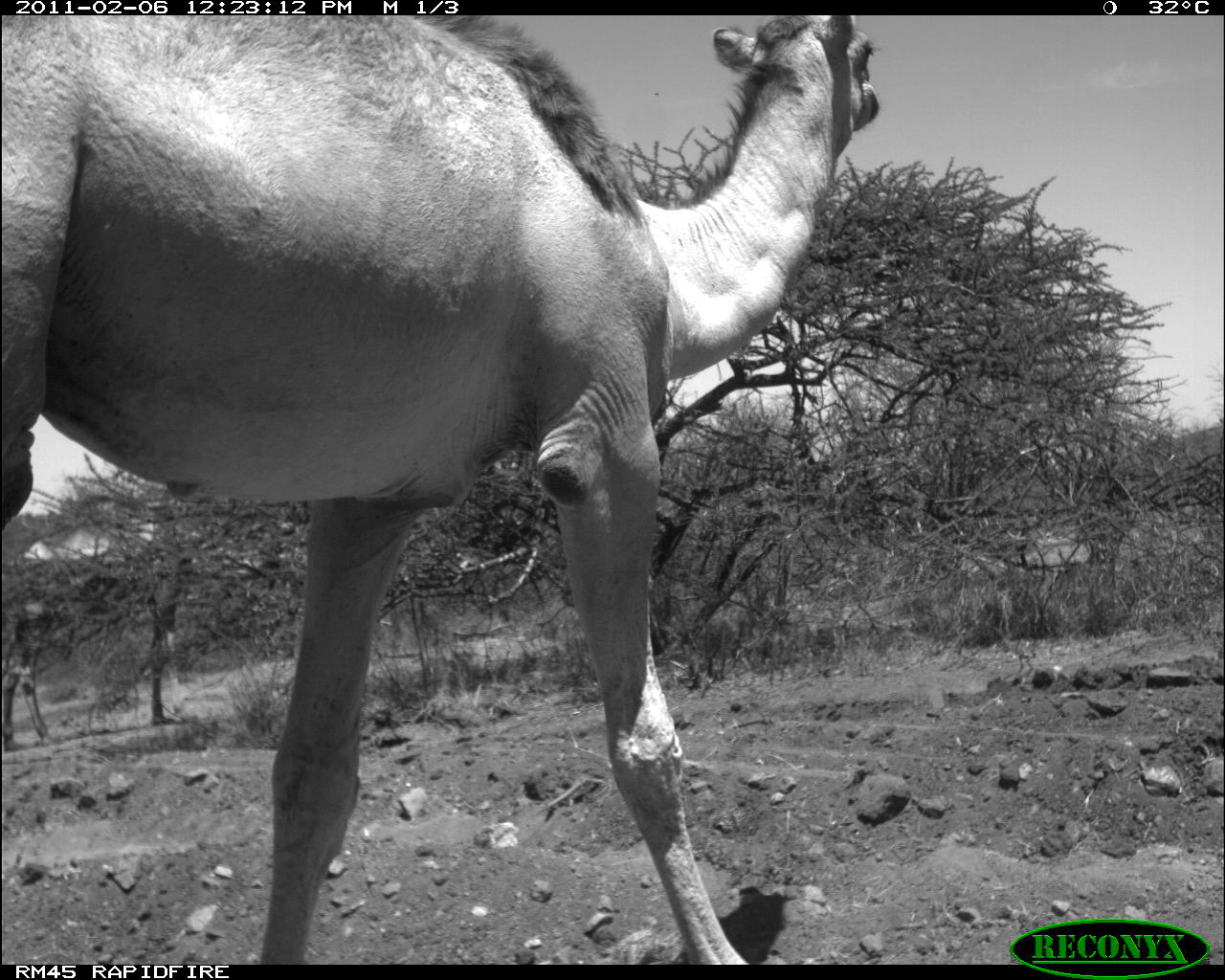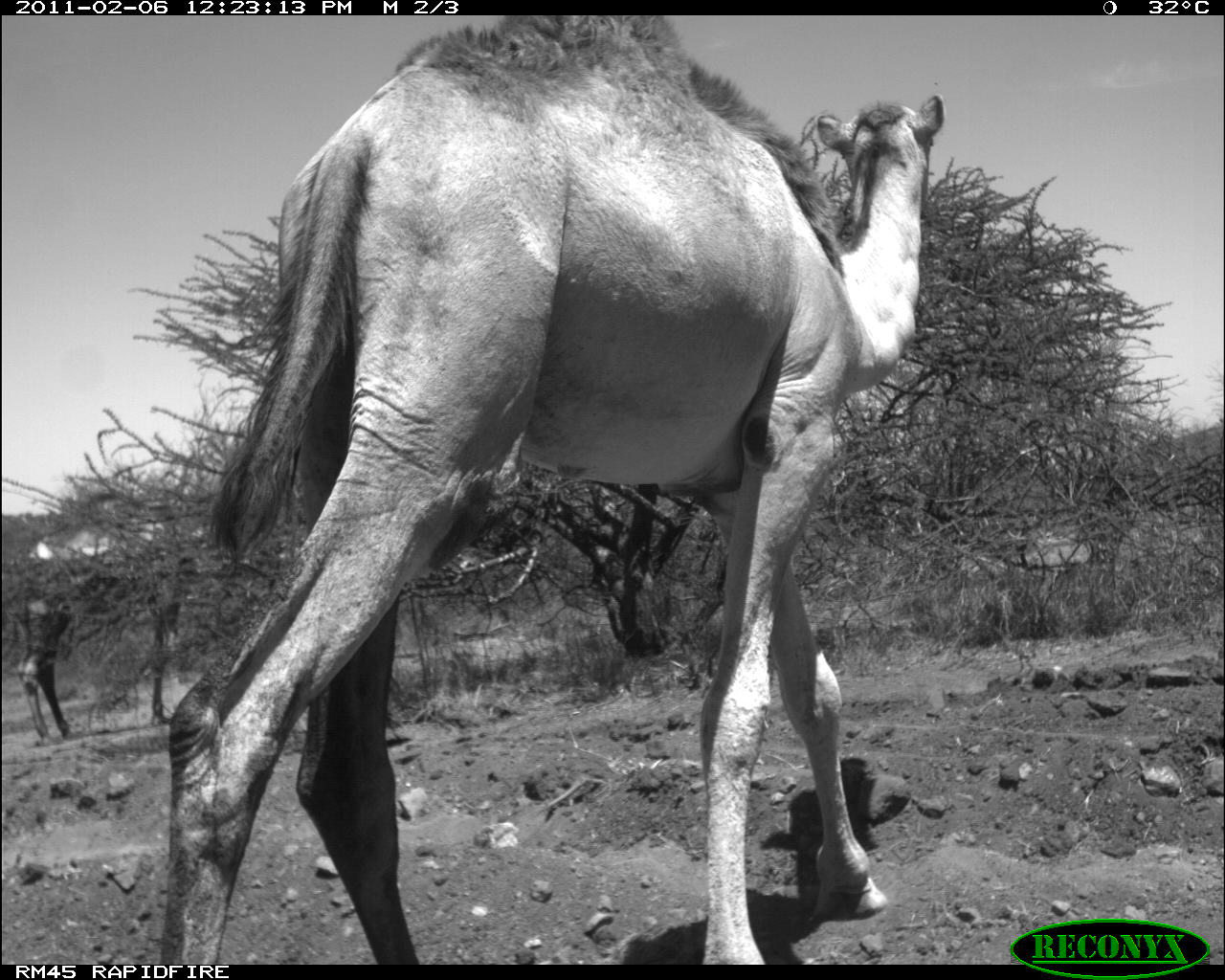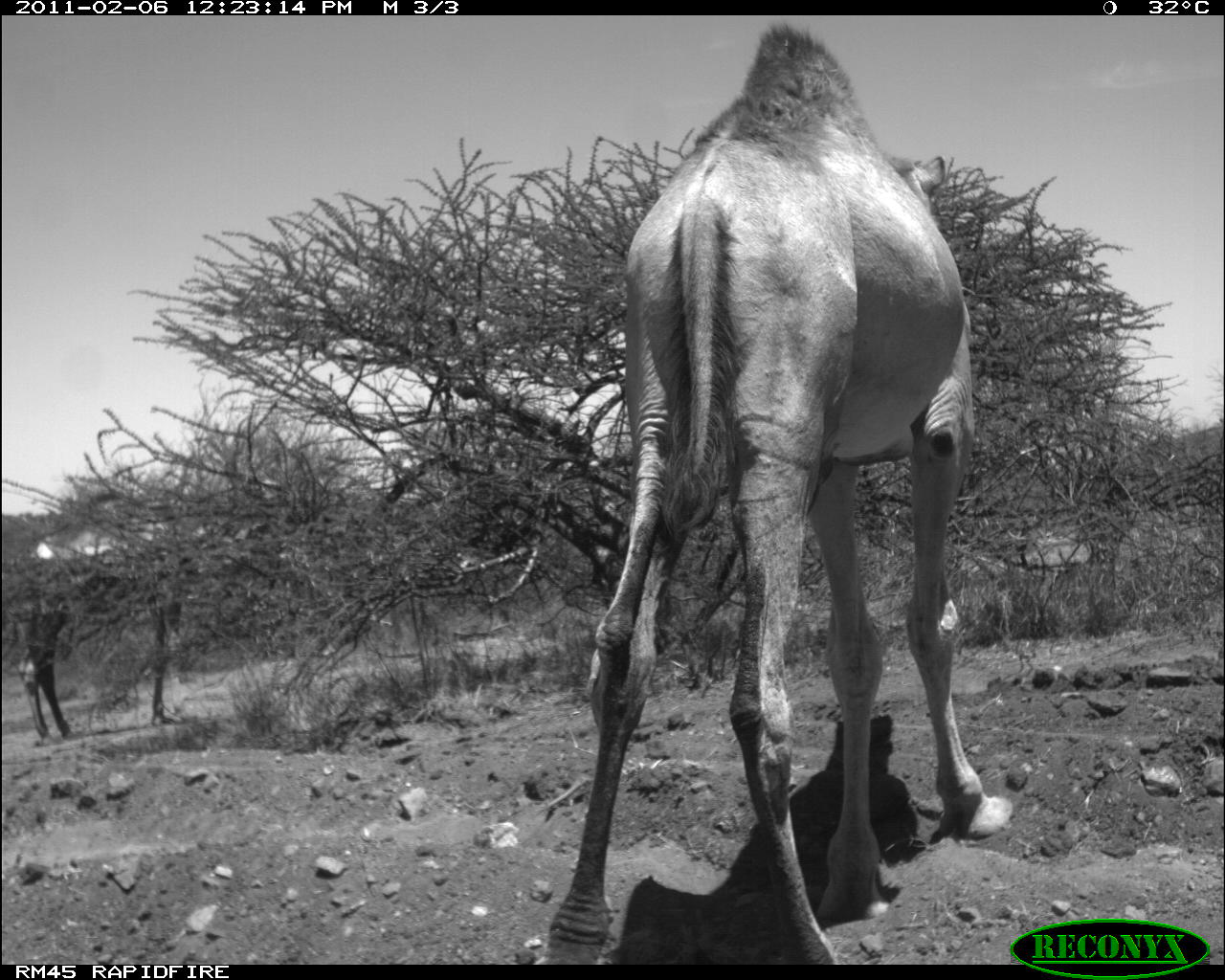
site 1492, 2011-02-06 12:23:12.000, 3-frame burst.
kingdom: Animalia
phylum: Chordata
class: Mammalia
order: Artiodactyla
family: Bovidae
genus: Madoqua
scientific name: Madoqua guentheri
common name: günther's dik-dik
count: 1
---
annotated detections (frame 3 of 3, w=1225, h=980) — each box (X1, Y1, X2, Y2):
madoqua guentheri: (540, 21, 1016, 965); (18, 553, 192, 745)